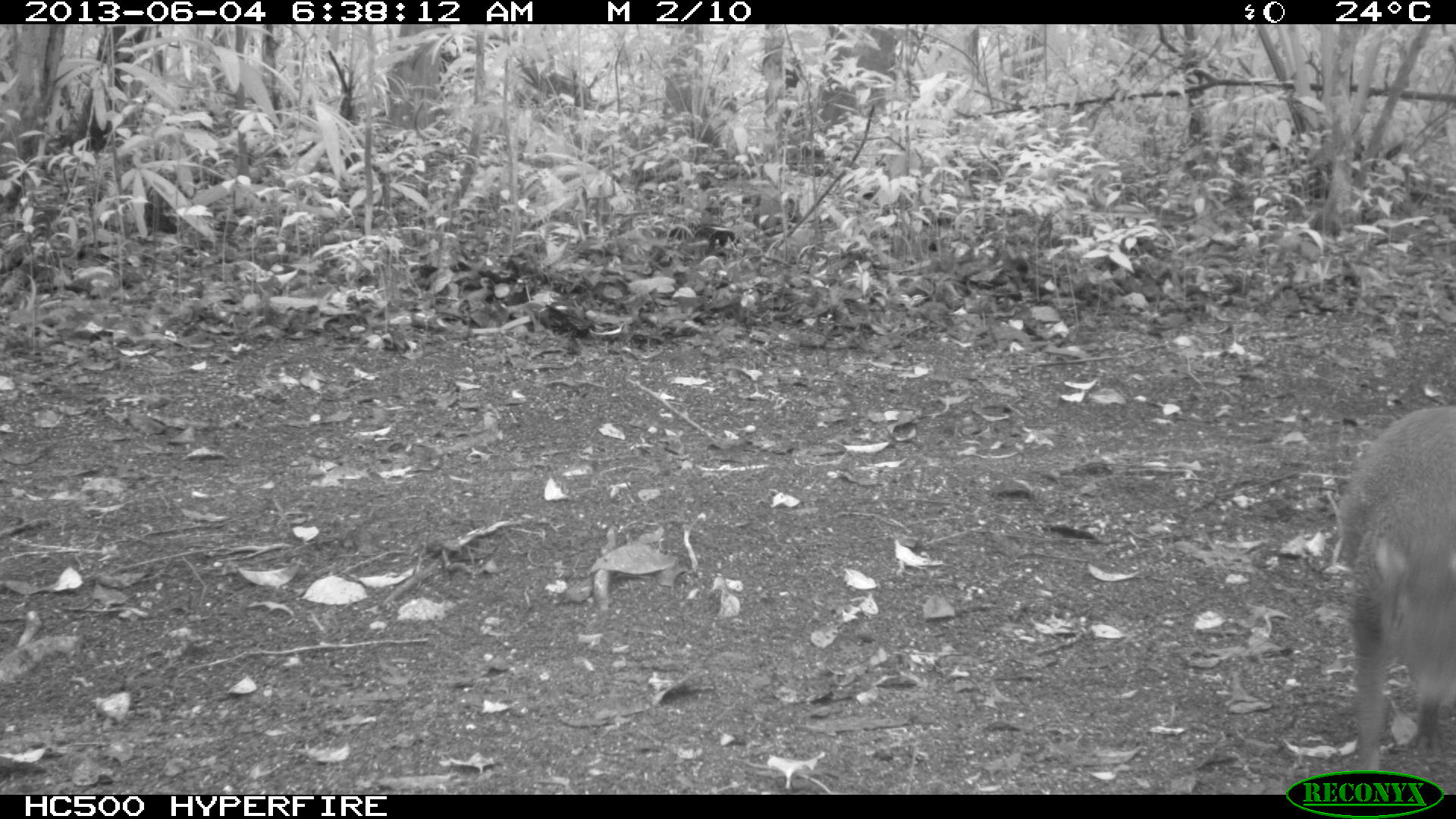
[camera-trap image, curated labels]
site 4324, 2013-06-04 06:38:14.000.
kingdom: Animalia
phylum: Chordata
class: Mammalia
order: Rodentia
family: Dasyproctidae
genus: Dasyprocta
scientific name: Dasyprocta punctata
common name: central american agouti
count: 1